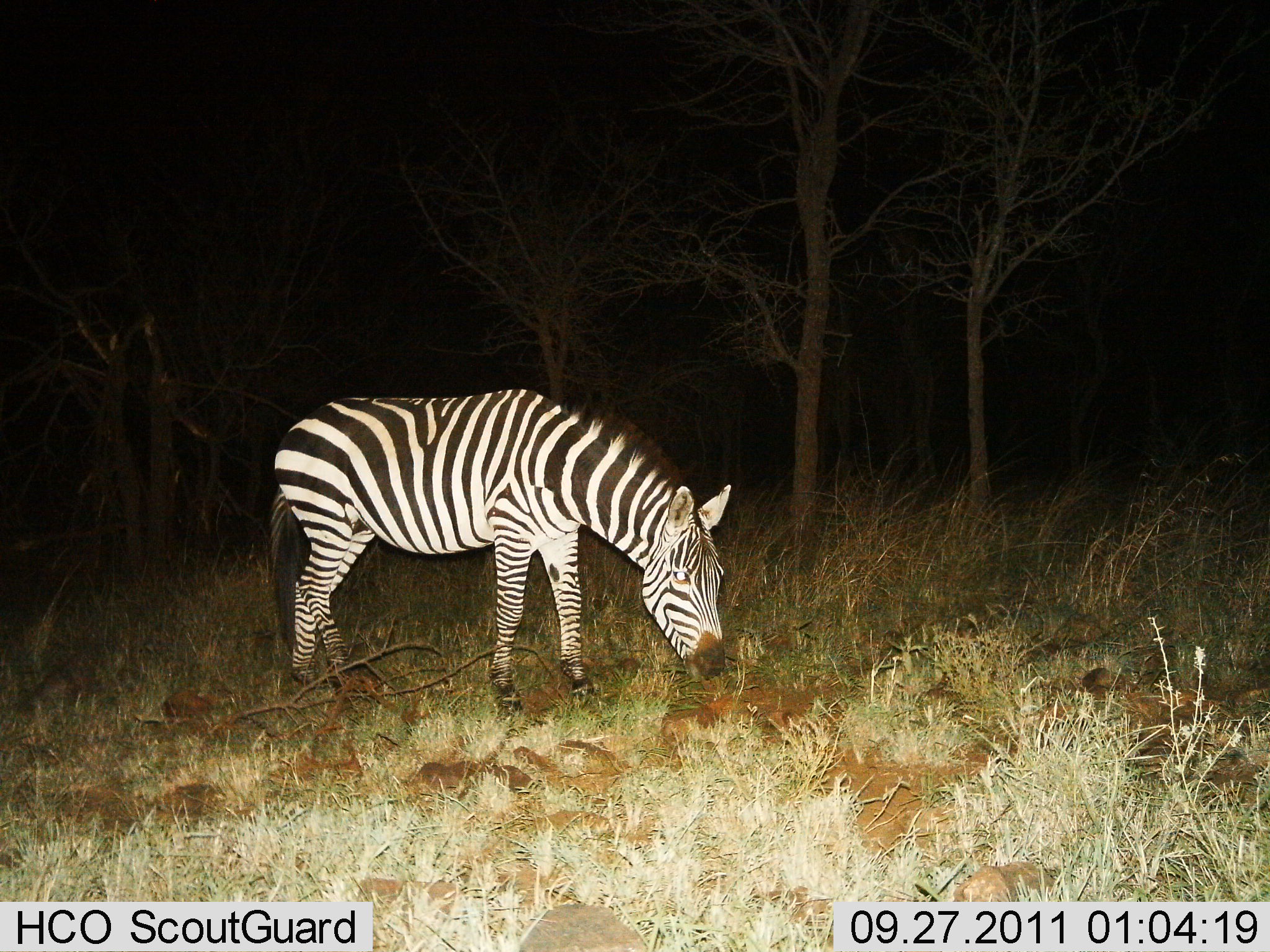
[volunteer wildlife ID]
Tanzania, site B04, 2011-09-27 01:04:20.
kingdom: Animalia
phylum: Chordata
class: Mammalia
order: Perissodactyla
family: Equidae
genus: Equus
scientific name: Equus quagga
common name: plains zebra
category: zebra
Zebra (plains zebra) (Equus quagga), count 1. Behavior (volunteer vote fractions): standing 15%, resting 0%, moving 0%, interacting 0%. Young present (vote fraction): 0%. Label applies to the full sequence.